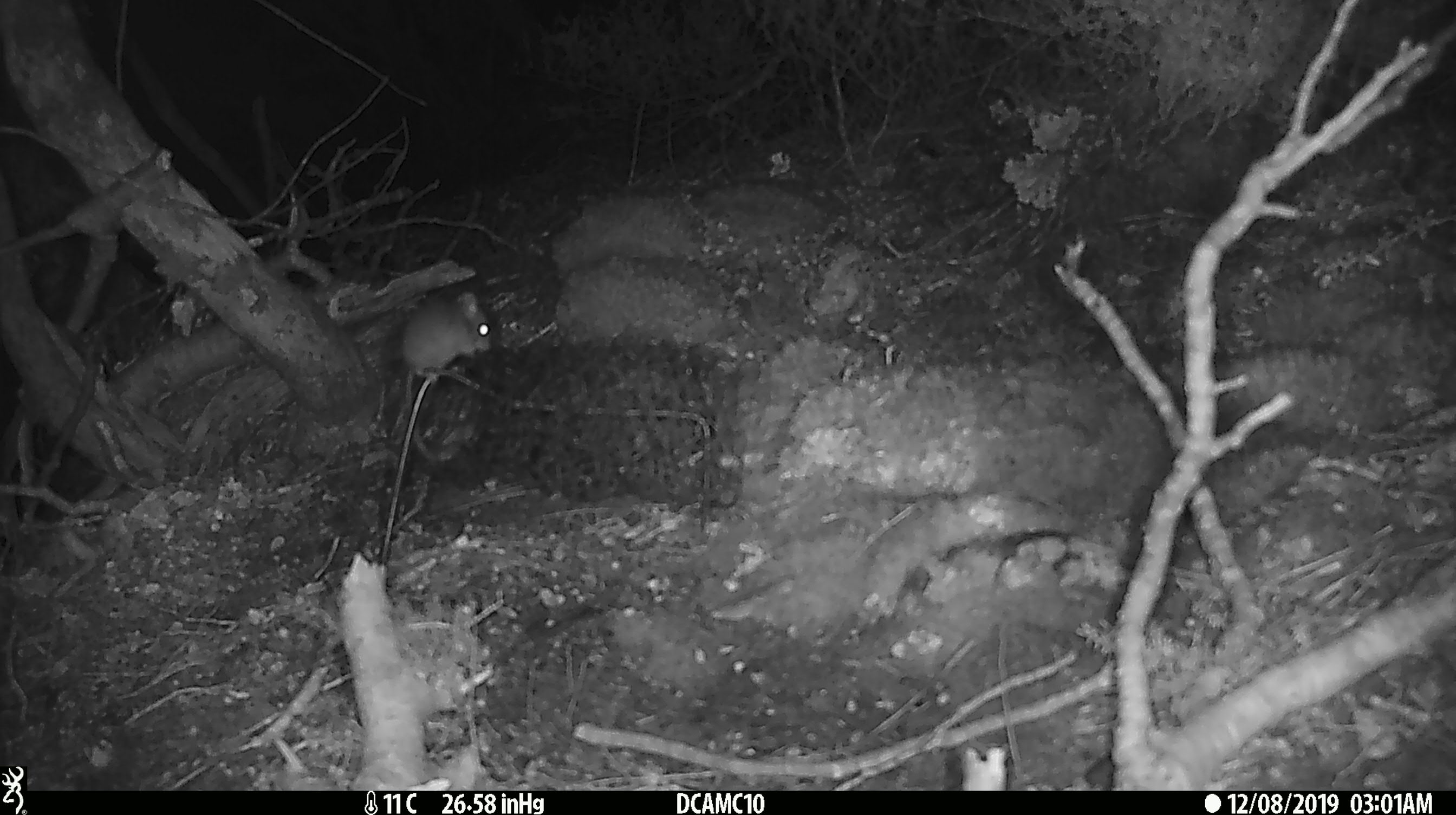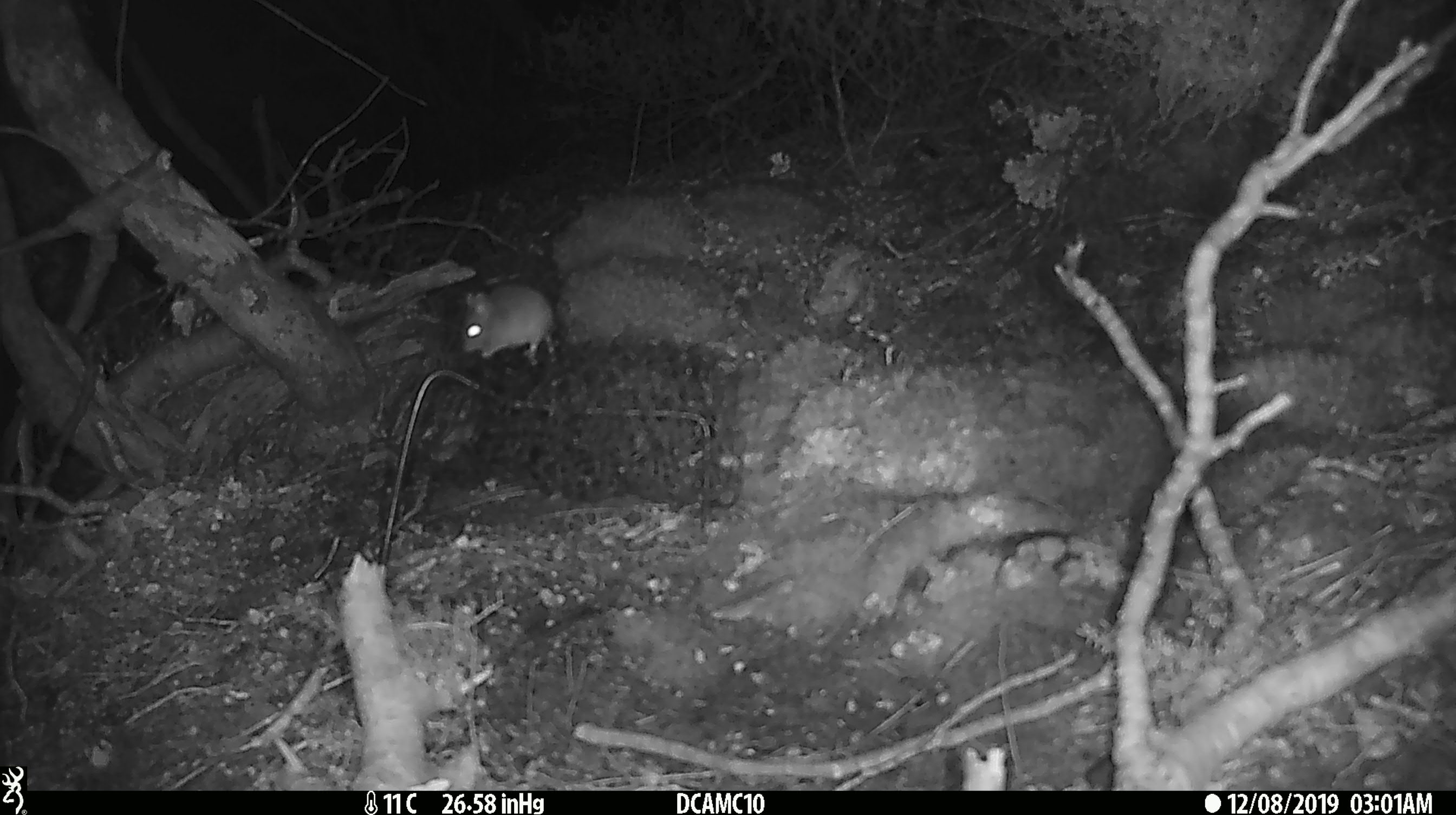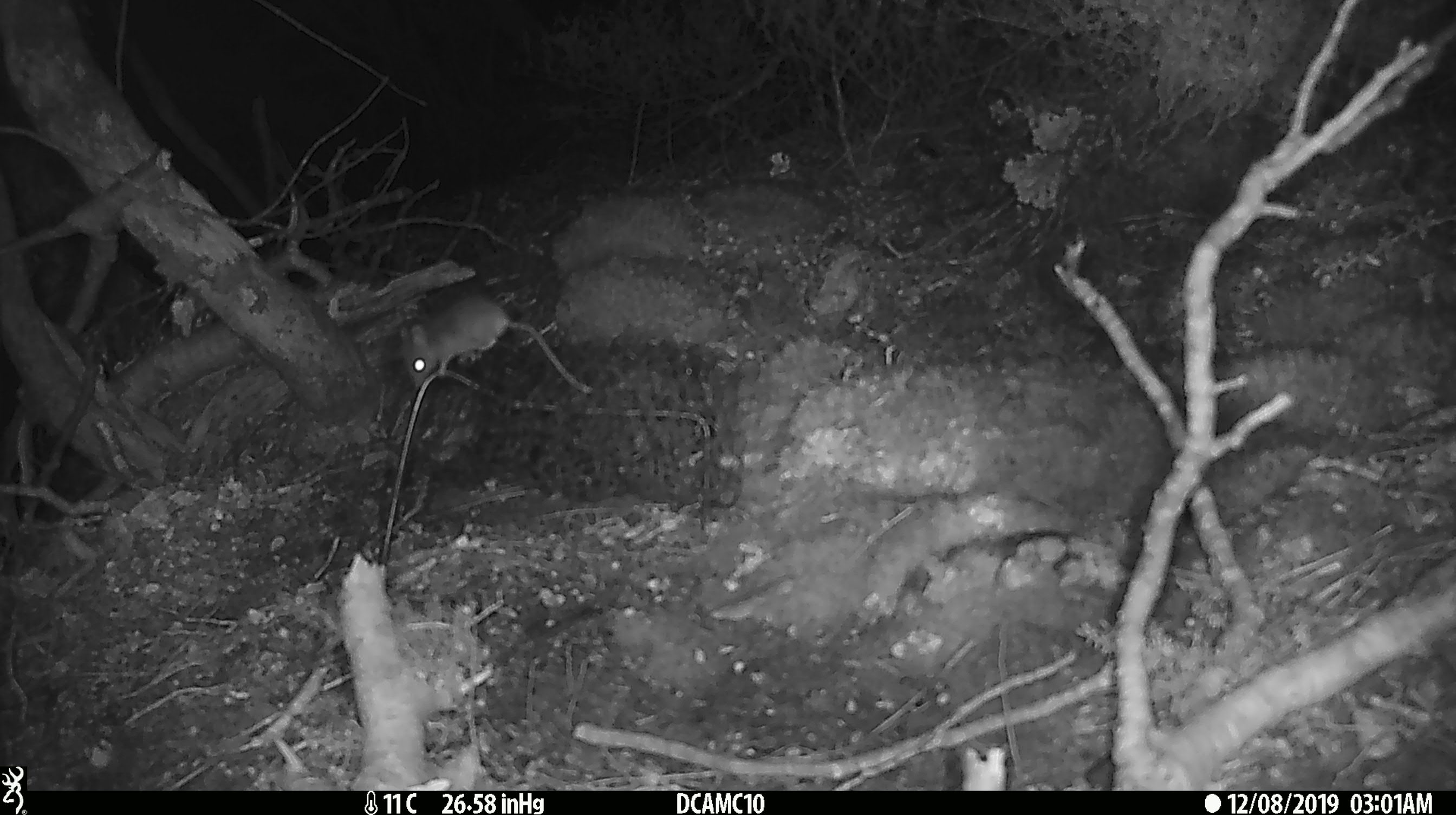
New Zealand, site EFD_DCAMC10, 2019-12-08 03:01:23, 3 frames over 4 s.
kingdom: Animalia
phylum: Chordata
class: Mammalia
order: Rodentia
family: Muridae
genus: Mus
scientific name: Mus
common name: mouse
Mouse (Mus).